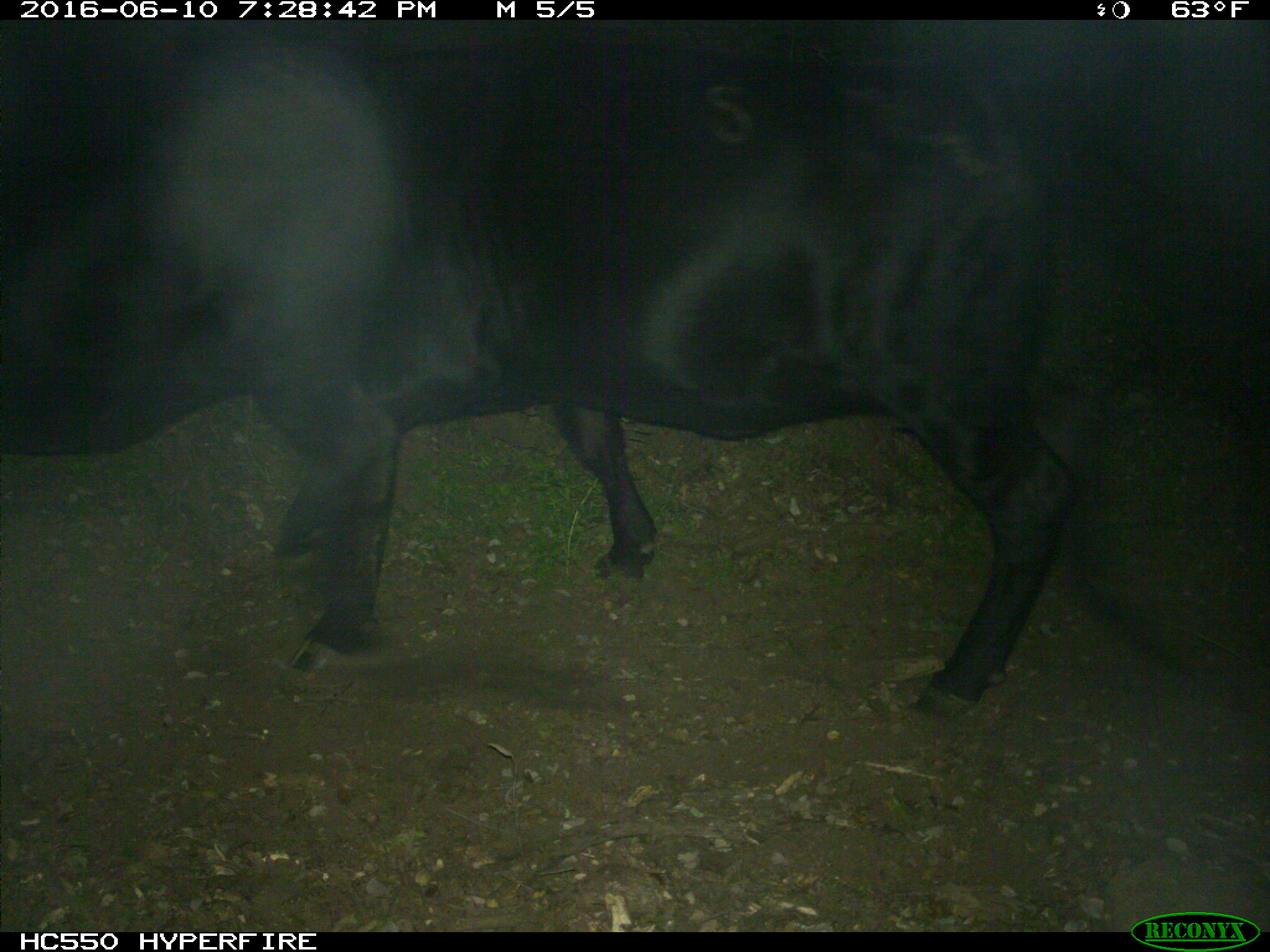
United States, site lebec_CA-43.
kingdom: Animalia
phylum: Chordata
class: Mammalia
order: Artiodactyla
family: Bovidae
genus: Bos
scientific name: Bos taurus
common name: domestic cow